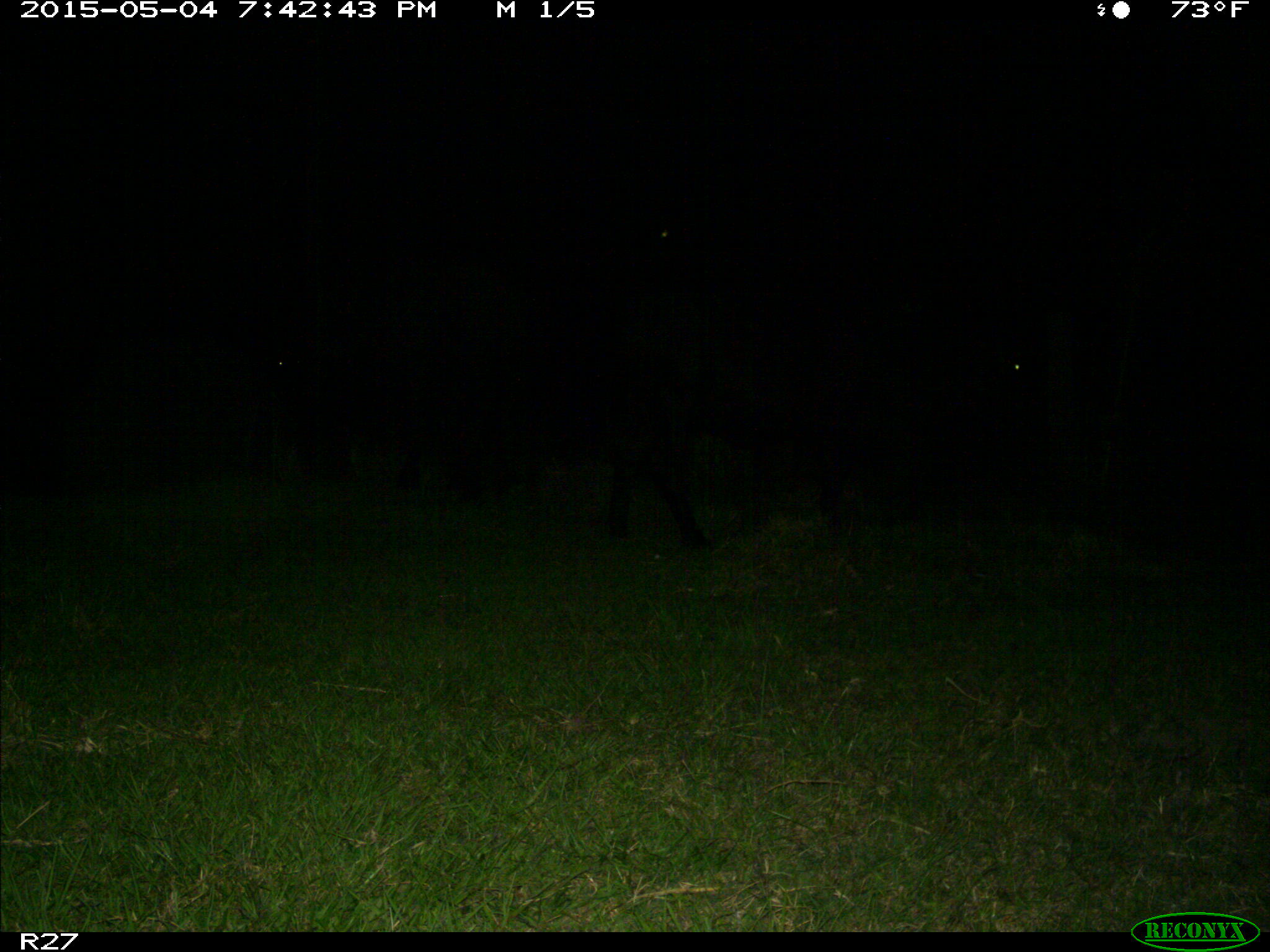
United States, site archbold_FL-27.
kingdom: Animalia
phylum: Chordata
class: Mammalia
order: Artiodactyla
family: Bovidae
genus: Bos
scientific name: Bos taurus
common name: domestic cow